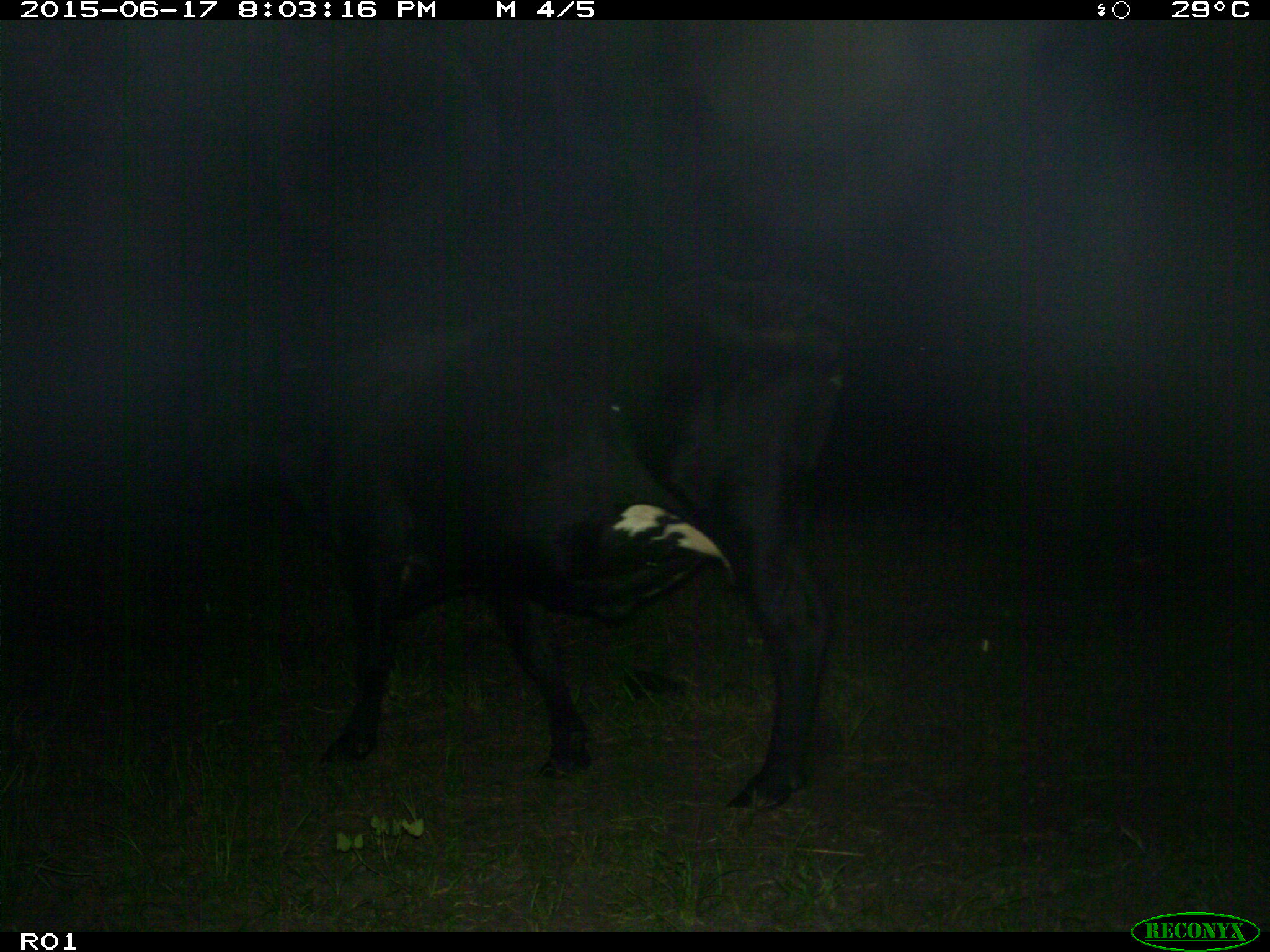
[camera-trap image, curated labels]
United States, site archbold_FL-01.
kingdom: Animalia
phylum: Chordata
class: Mammalia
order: Artiodactyla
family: Bovidae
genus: Bos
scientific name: Bos taurus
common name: domestic cow